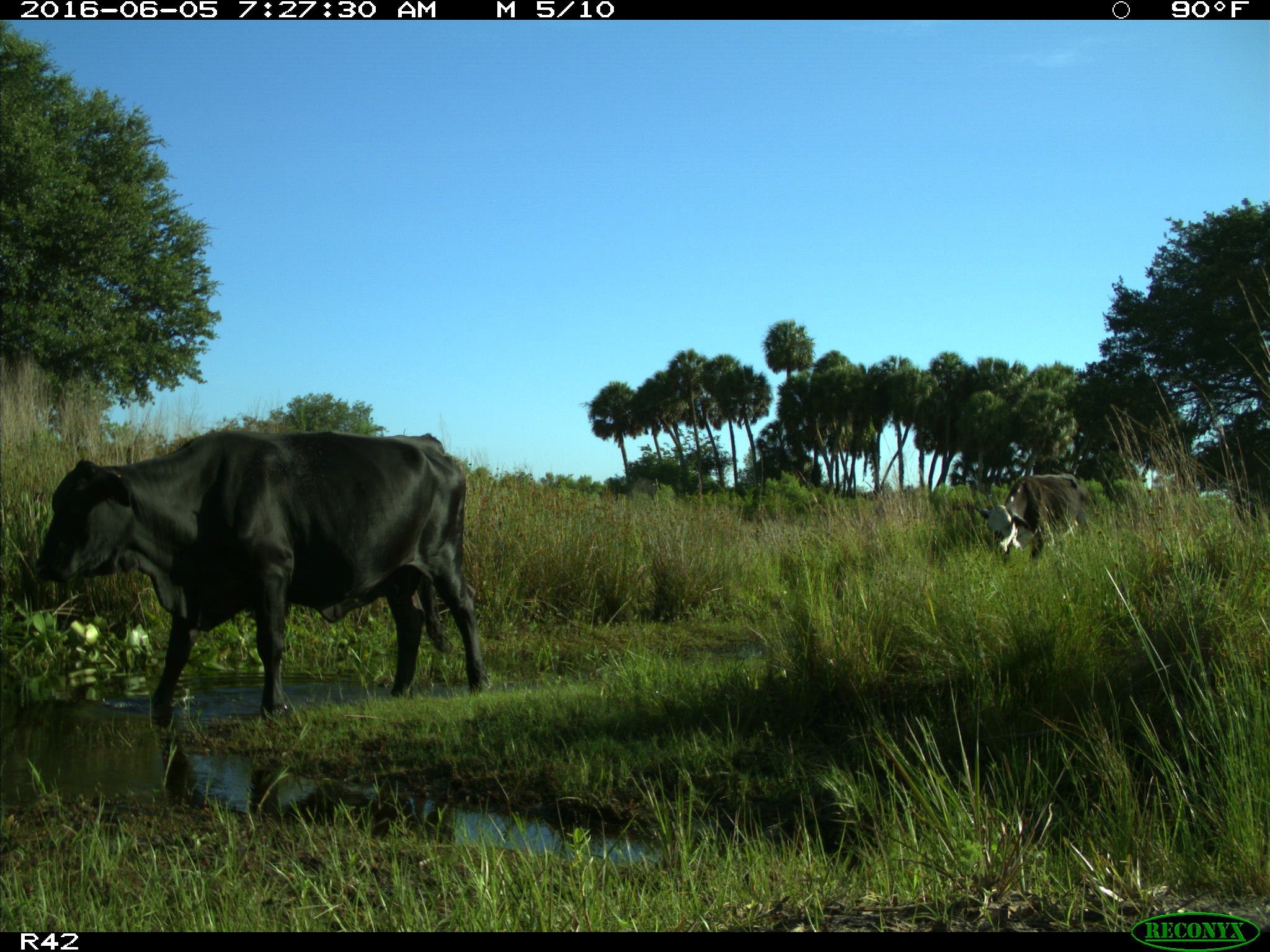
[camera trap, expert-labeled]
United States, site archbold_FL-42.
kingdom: Animalia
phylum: Chordata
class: Mammalia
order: Artiodactyla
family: Bovidae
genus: Bos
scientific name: Bos taurus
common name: domestic cow